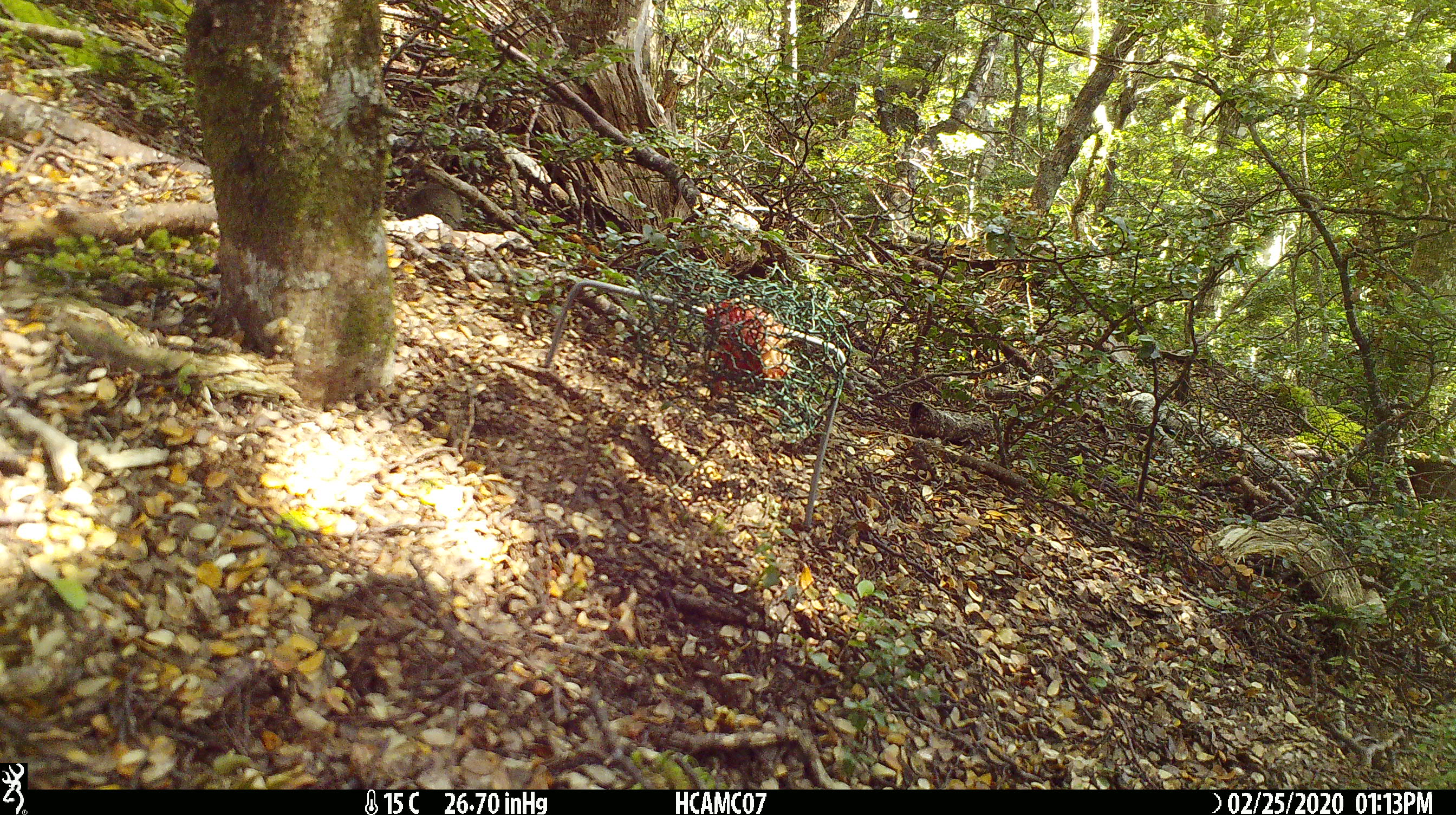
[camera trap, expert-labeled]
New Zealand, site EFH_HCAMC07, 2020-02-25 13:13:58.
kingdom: Animalia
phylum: Chordata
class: Mammalia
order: Rodentia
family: Muridae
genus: Mus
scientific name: Mus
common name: mouse